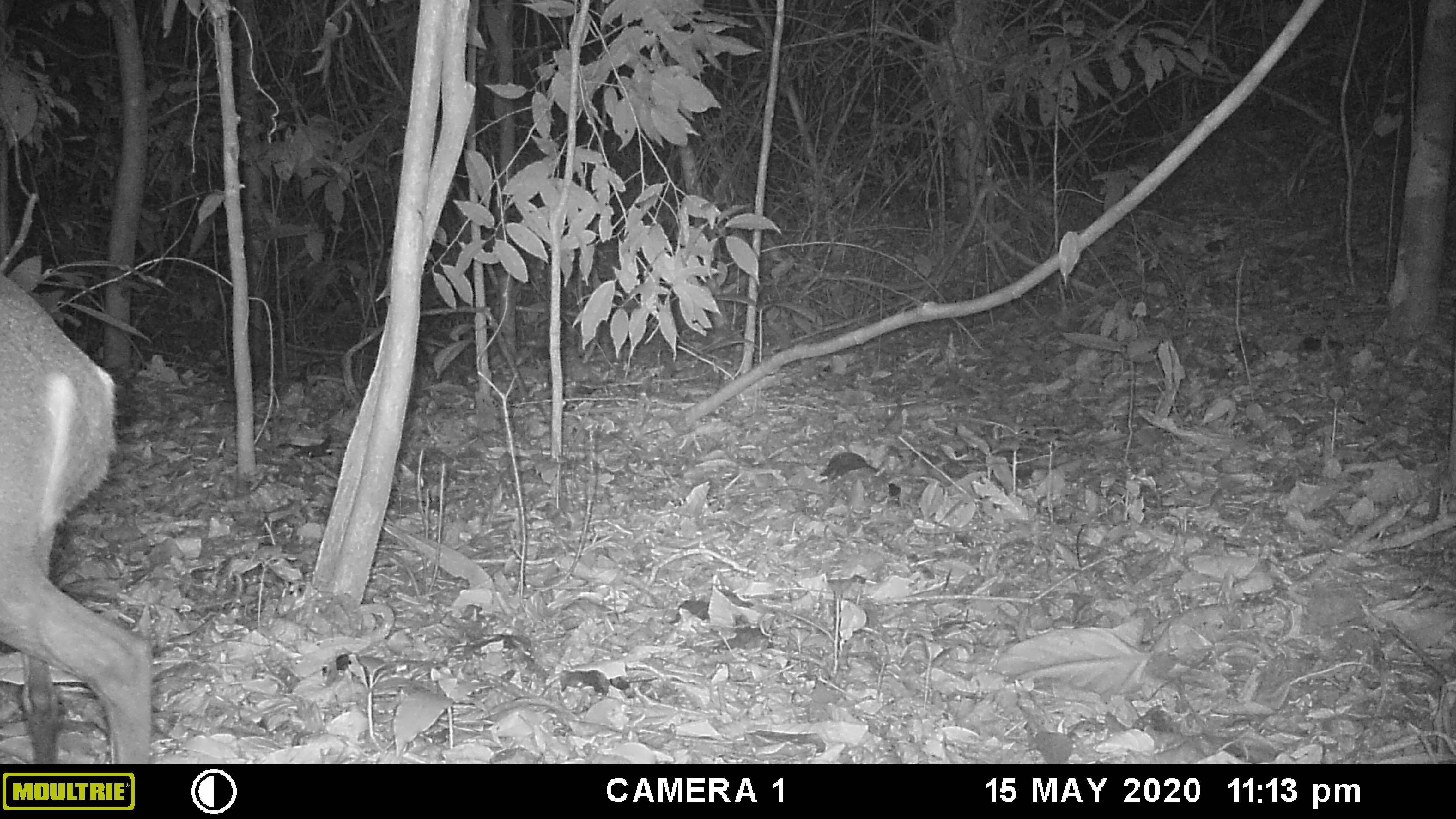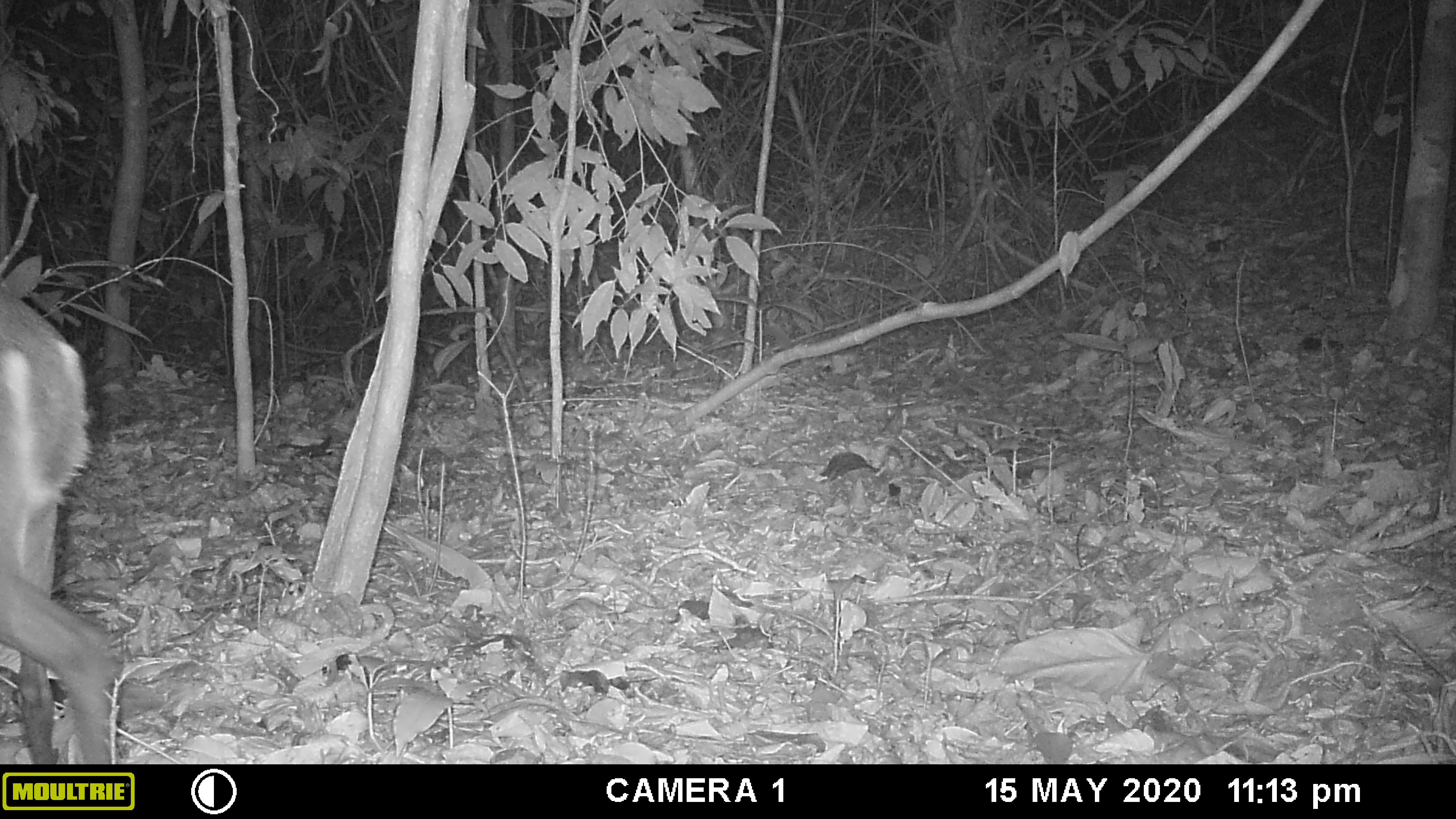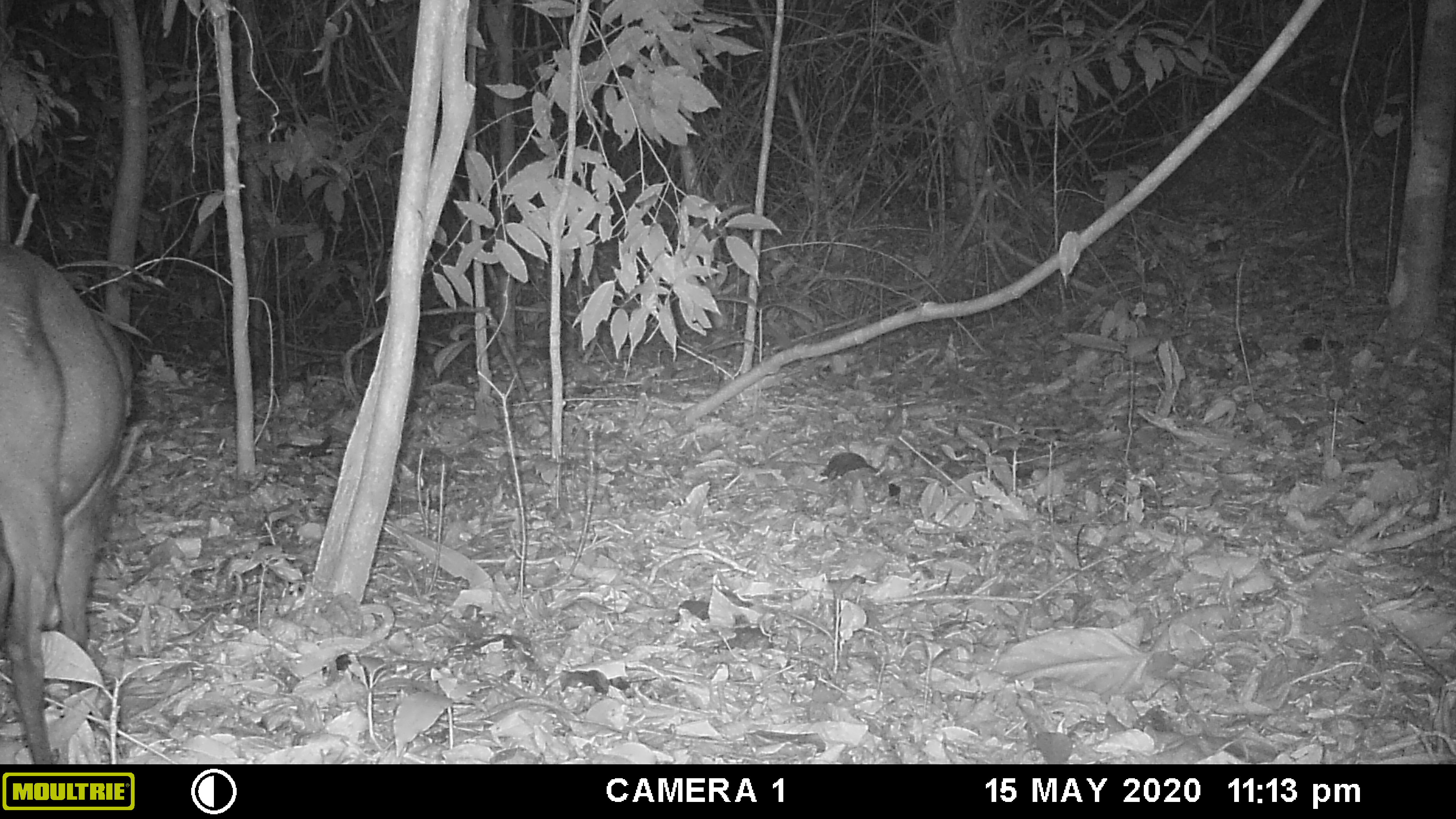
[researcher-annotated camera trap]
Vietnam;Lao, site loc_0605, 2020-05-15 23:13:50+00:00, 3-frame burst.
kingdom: Animalia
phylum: Chordata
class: Mammalia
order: Artiodactyla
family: Cervidae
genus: Muntiacus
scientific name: Muntiacus rooseveltorum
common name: roosevelt's muntjac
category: roosevelts muntjac group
Roosevelts muntjac group (roosevelt's muntjac) (Muntiacus rooseveltorum). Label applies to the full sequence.